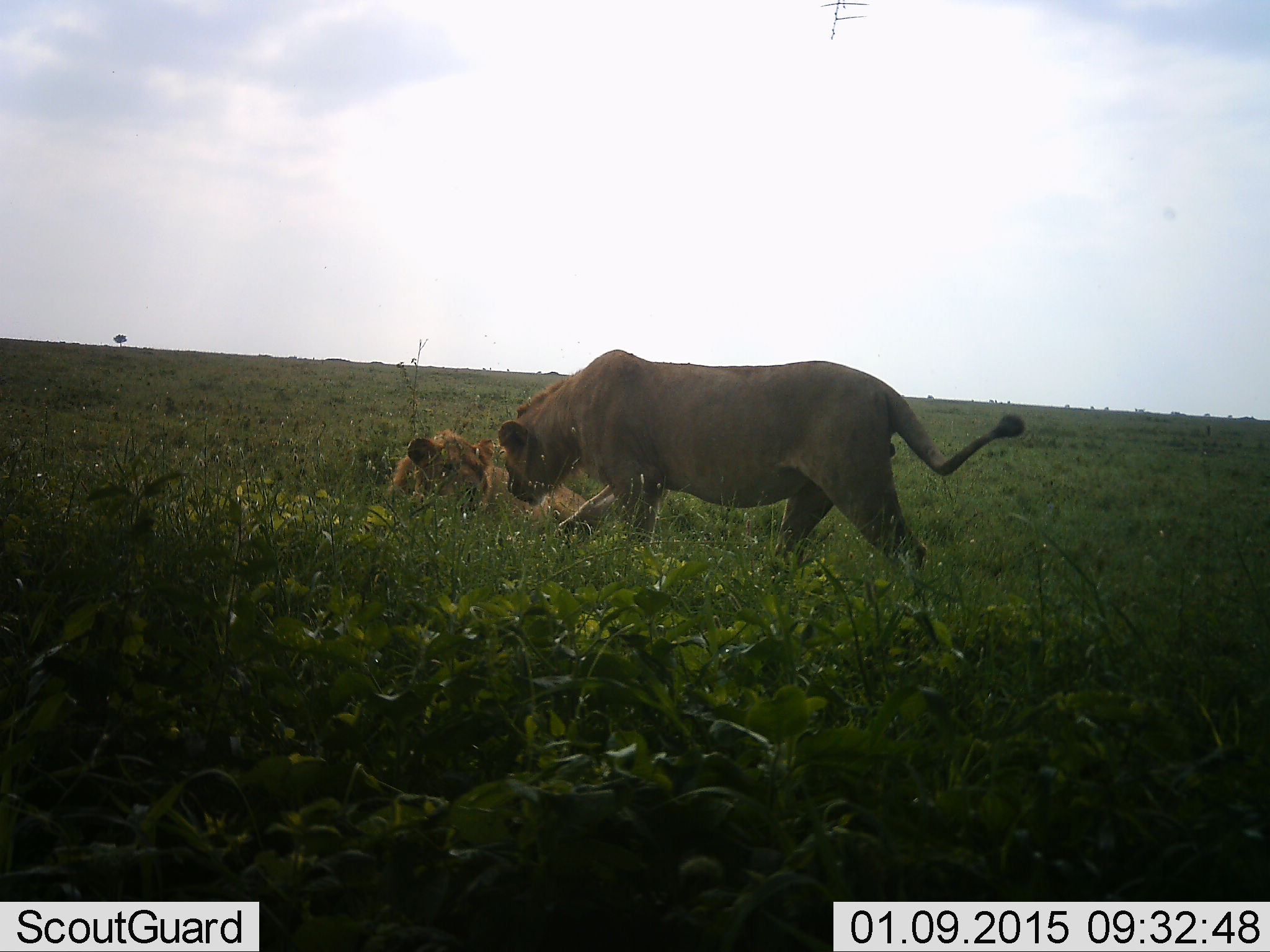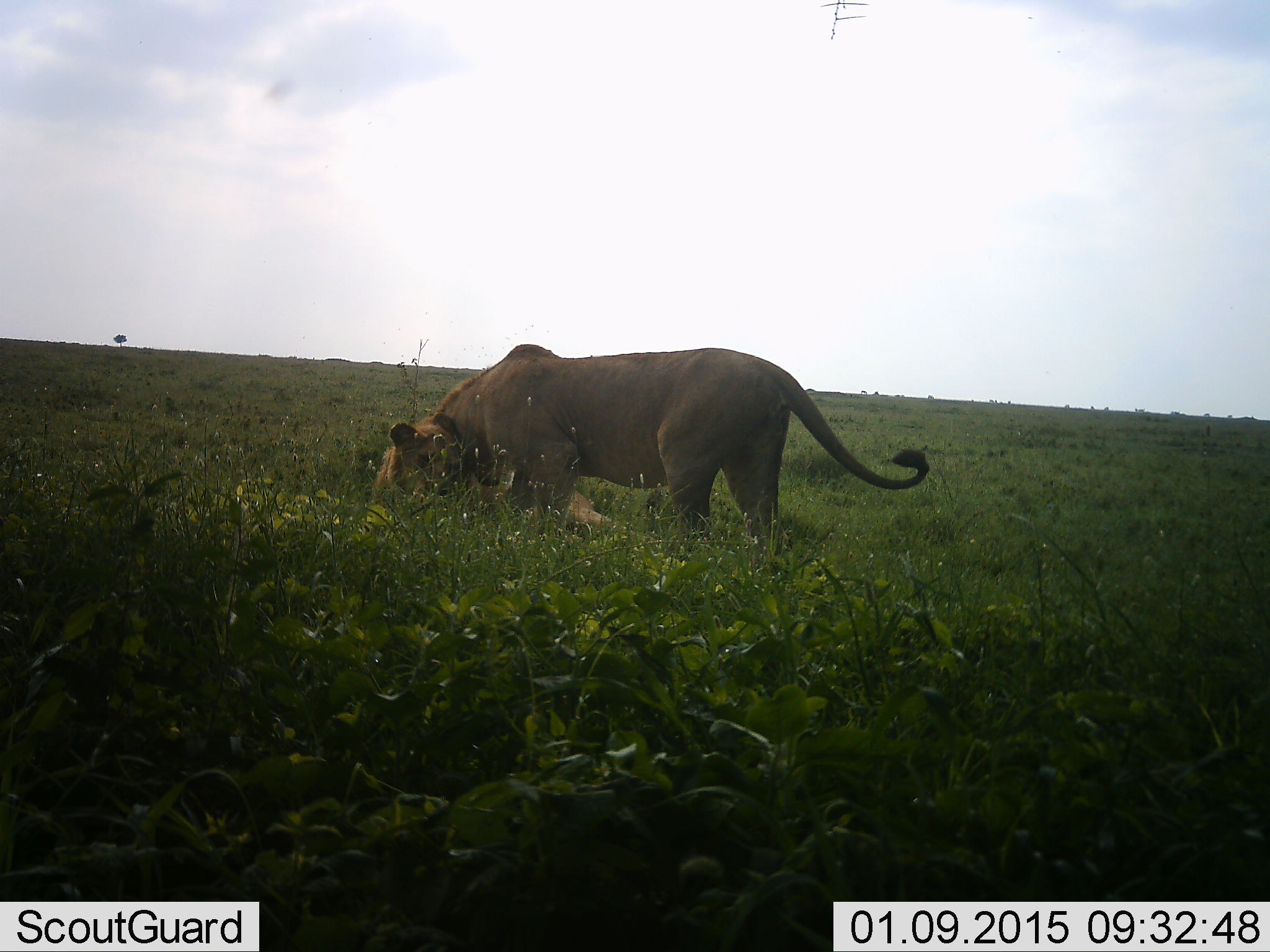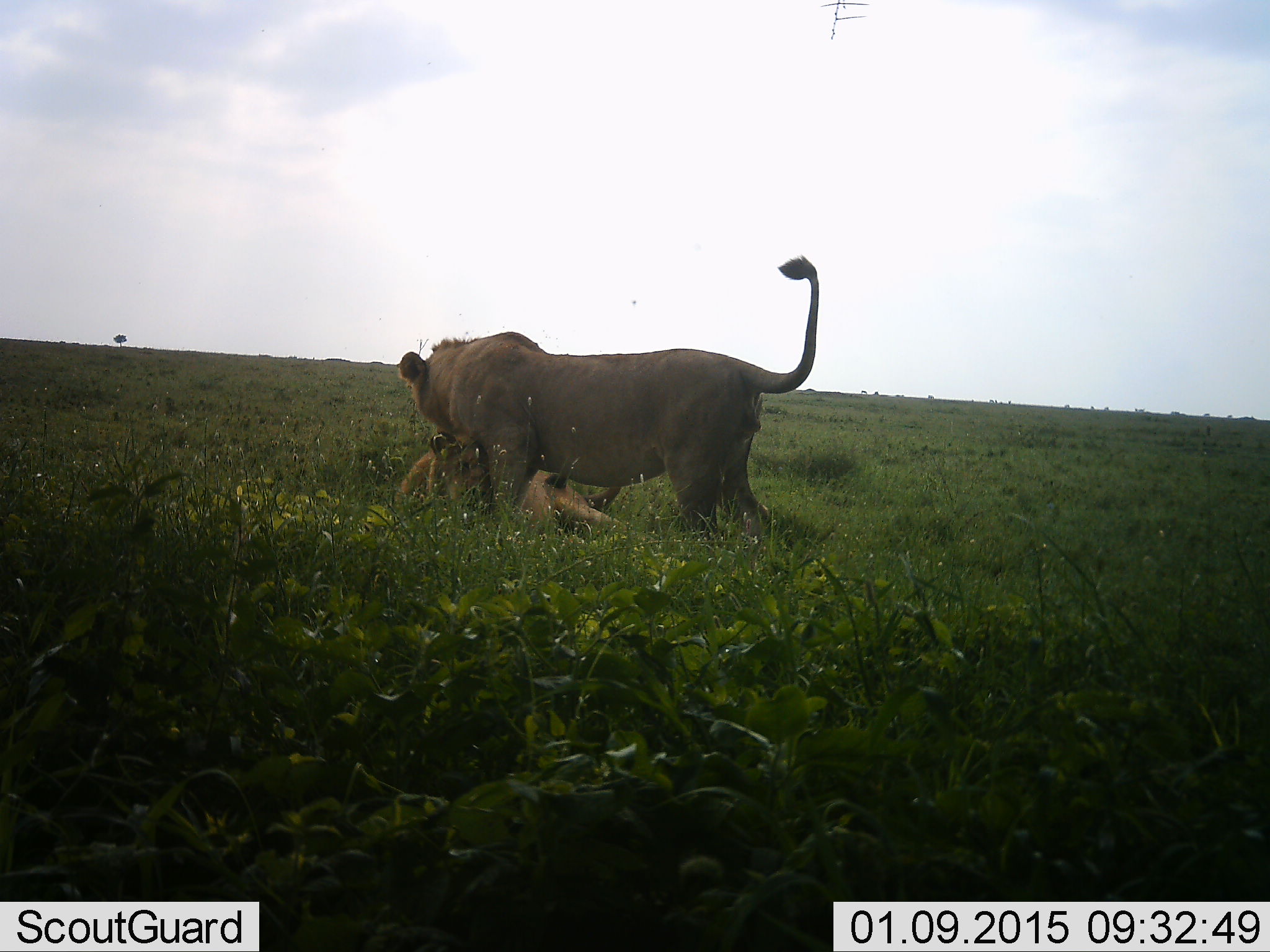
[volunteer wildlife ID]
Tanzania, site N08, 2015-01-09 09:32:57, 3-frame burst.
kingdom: Animalia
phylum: Chordata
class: Mammalia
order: Carnivora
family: Felidae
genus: Panthera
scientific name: Panthera leo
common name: lion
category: lionfemale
Lionfemale (lion) (Panthera leo), count 2. Behavior (volunteer vote fractions): standing 20%, resting 40%, moving 10%, interacting 60%. Young present (vote fraction): 10%. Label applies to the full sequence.